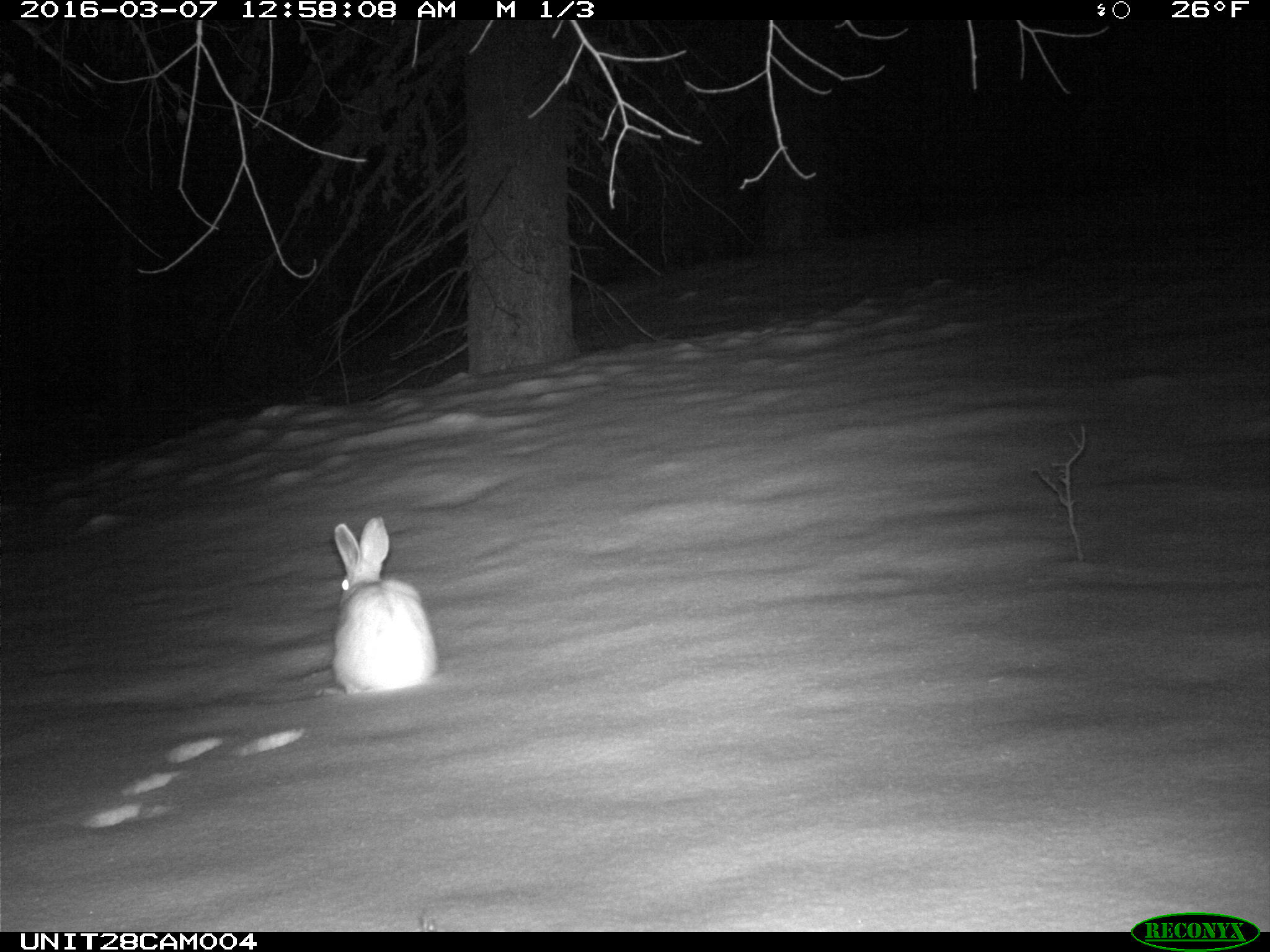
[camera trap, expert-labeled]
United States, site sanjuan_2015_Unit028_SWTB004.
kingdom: Animalia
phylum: Chordata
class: Mammalia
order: Lagomorpha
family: Leporidae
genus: Lepus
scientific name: Lepus americanus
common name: snowshoe hare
Lepus americanus (snowshoe hare).